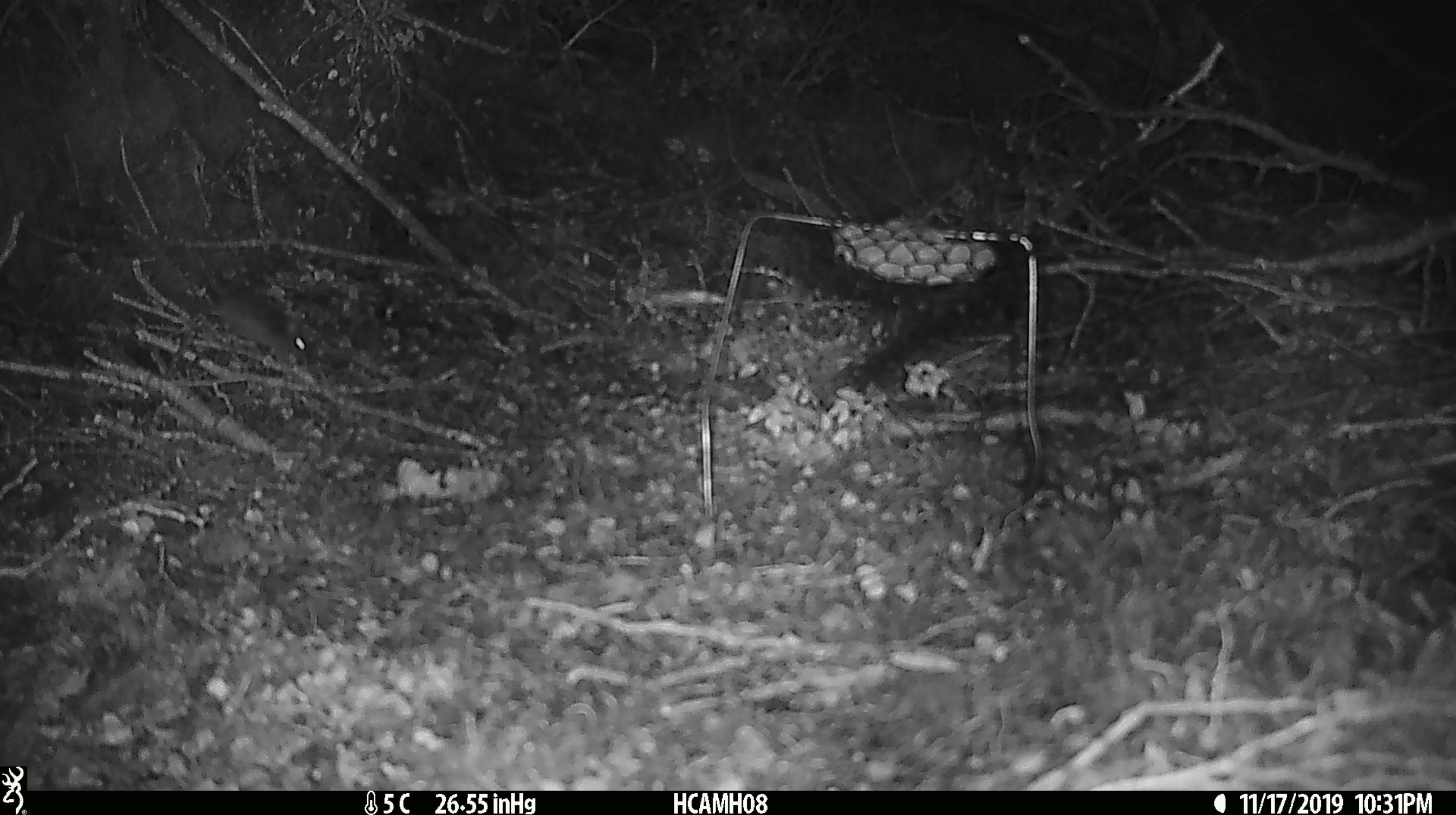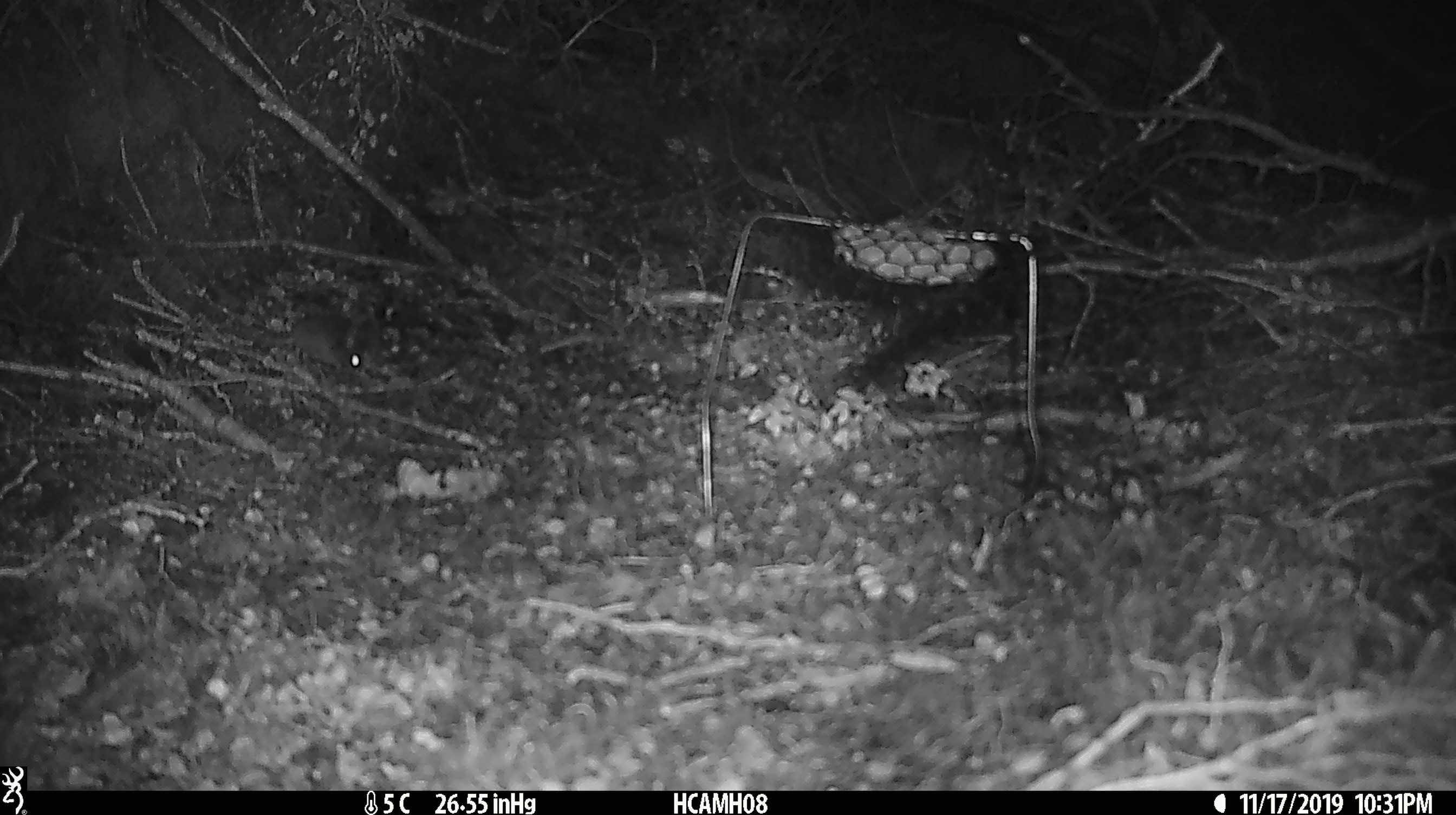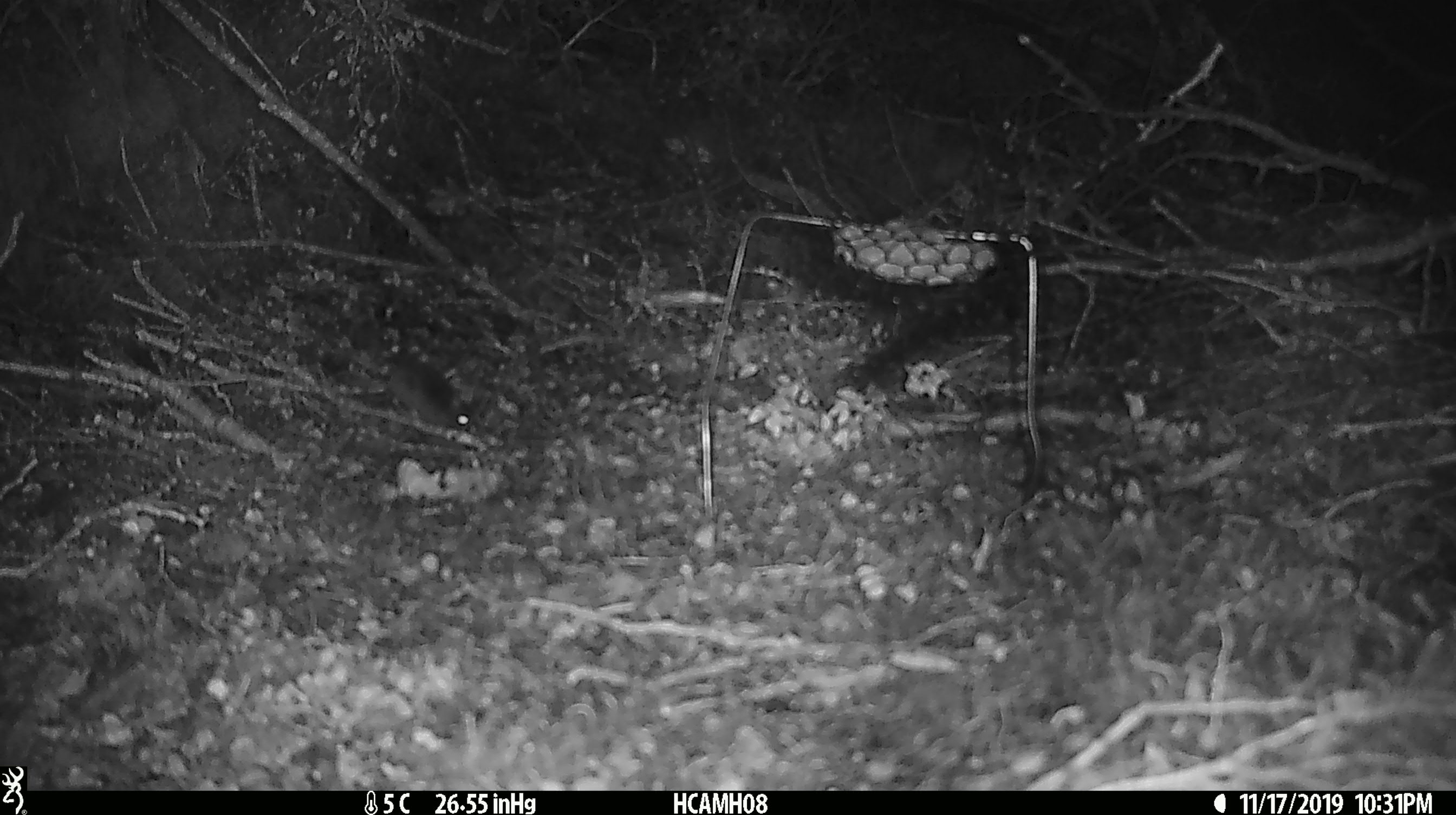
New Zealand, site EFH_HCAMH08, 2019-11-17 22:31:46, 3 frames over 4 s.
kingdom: Animalia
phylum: Chordata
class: Mammalia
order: Rodentia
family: Muridae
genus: Mus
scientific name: Mus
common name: mouse